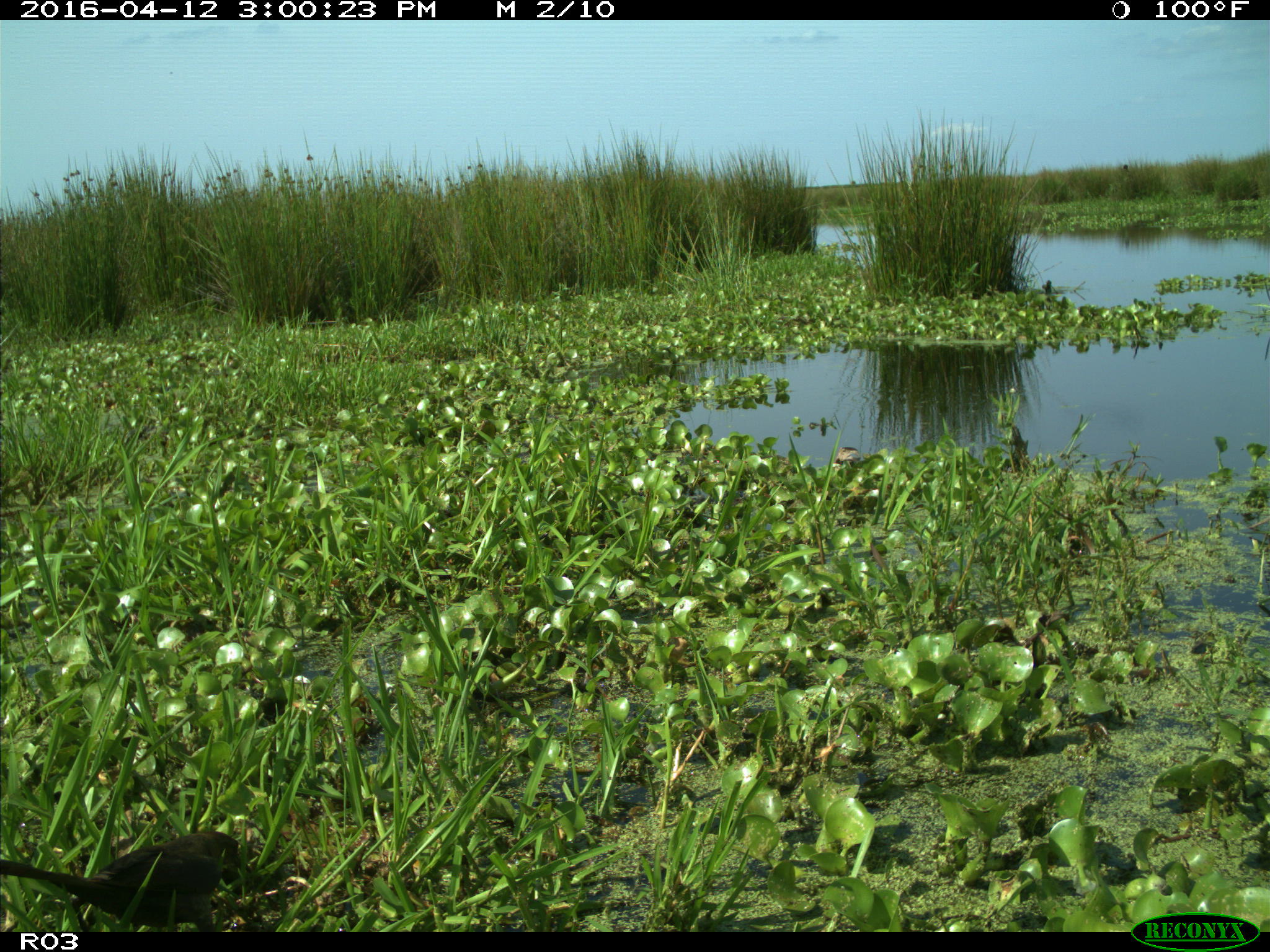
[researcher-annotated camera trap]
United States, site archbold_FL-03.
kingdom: Animalia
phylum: Chordata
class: Aves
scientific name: Aves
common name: birds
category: unidentified bird